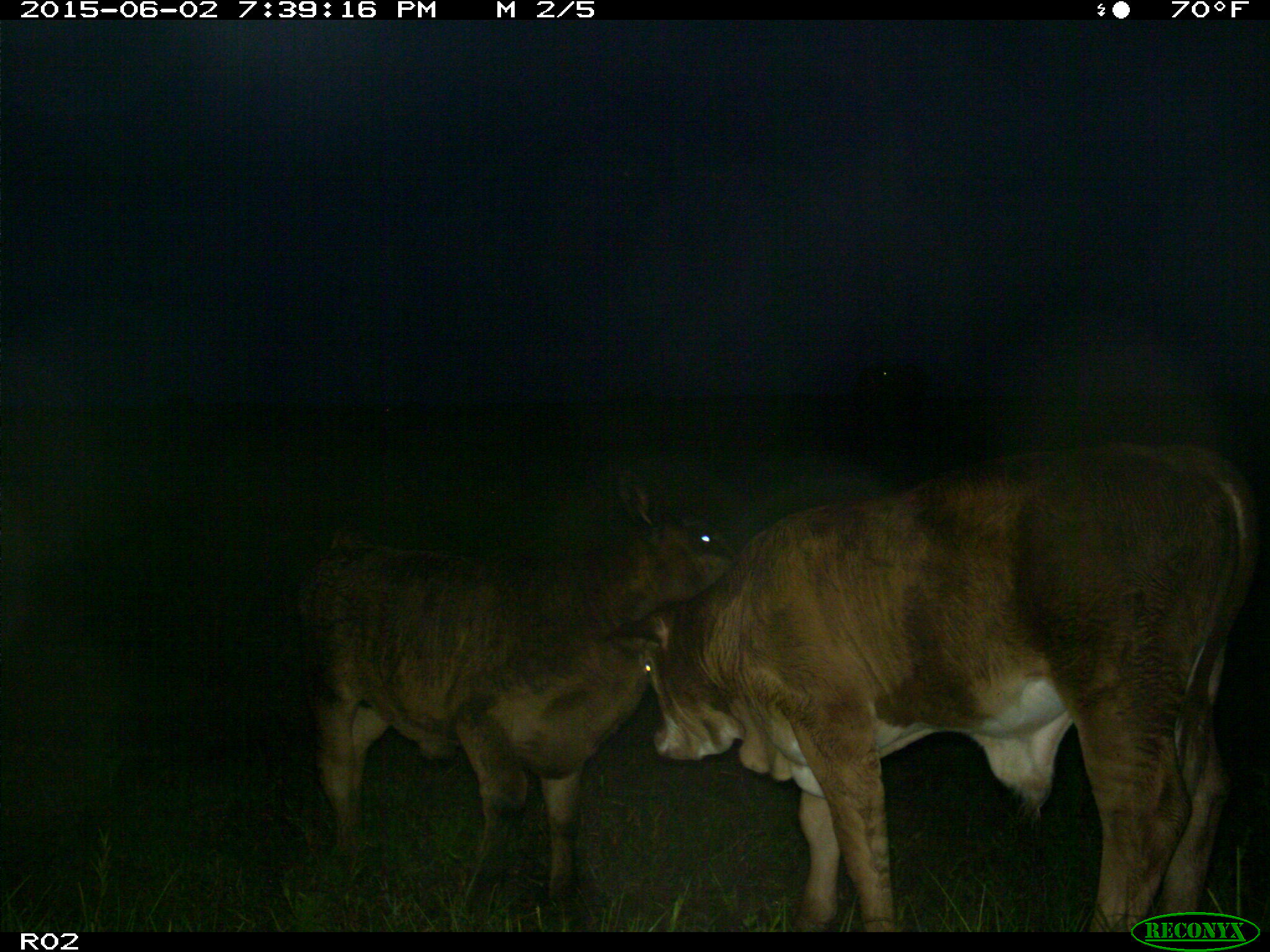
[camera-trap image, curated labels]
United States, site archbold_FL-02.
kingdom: Animalia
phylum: Chordata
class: Mammalia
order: Artiodactyla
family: Bovidae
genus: Bos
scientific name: Bos taurus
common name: domestic cow